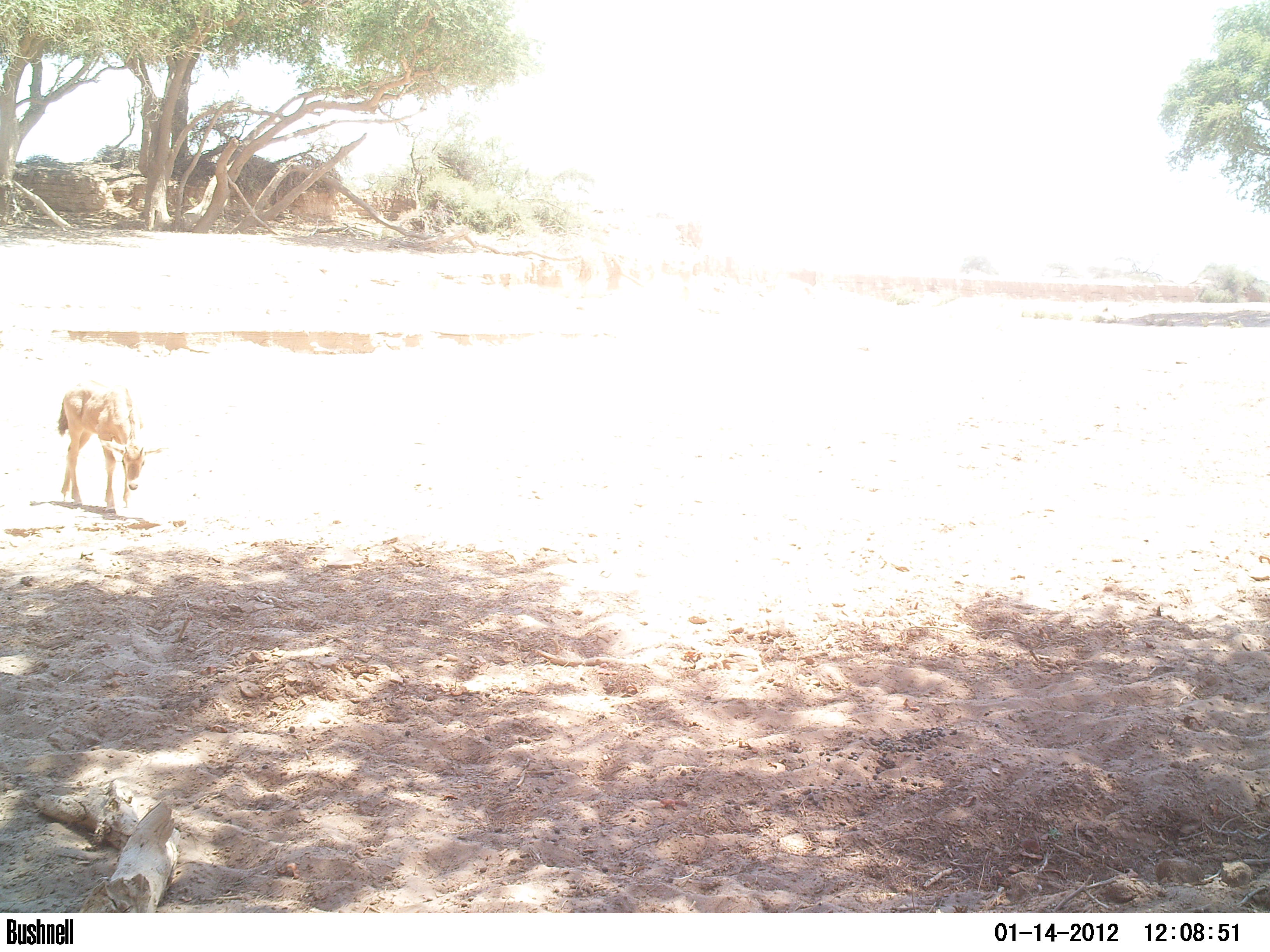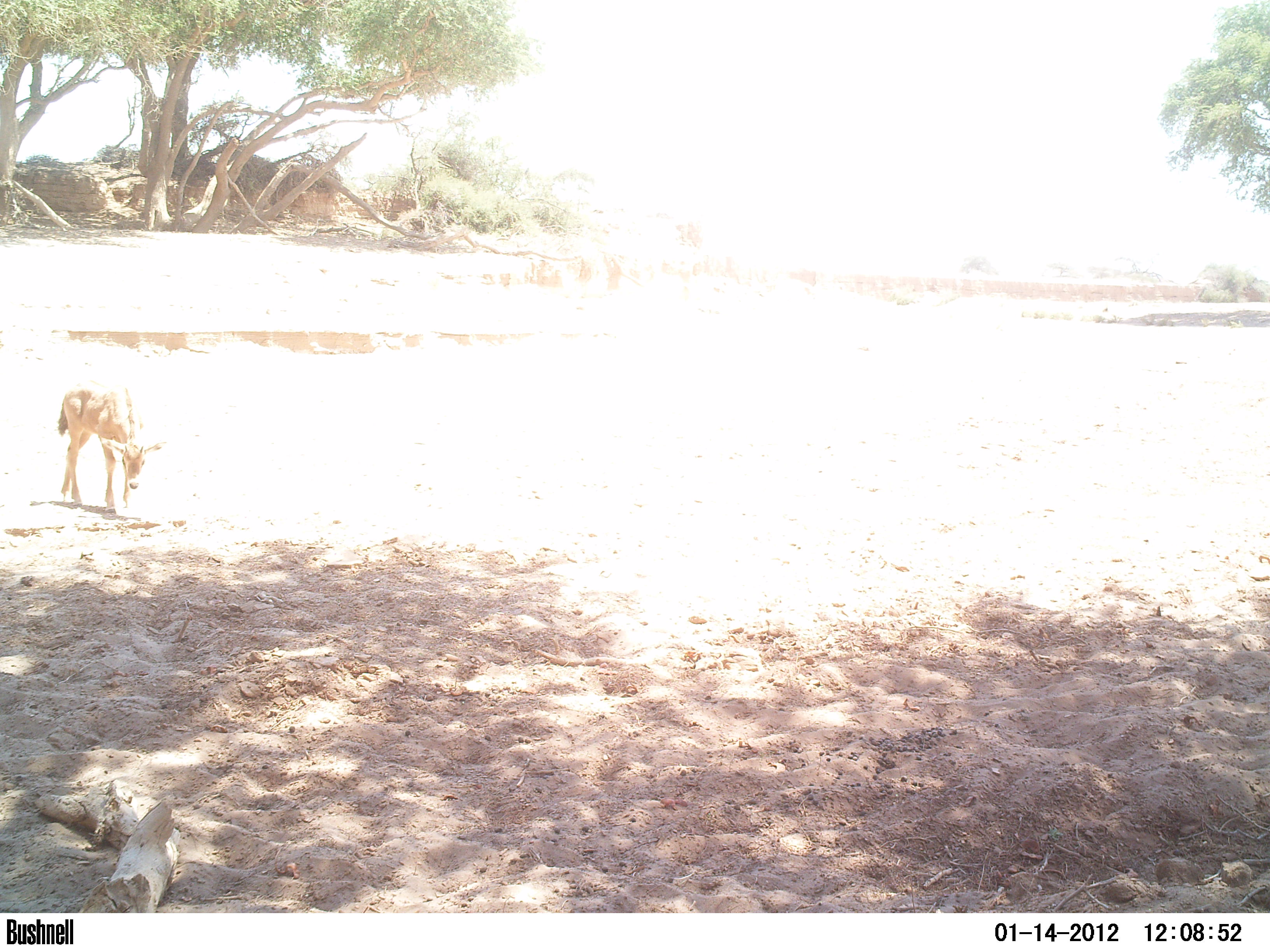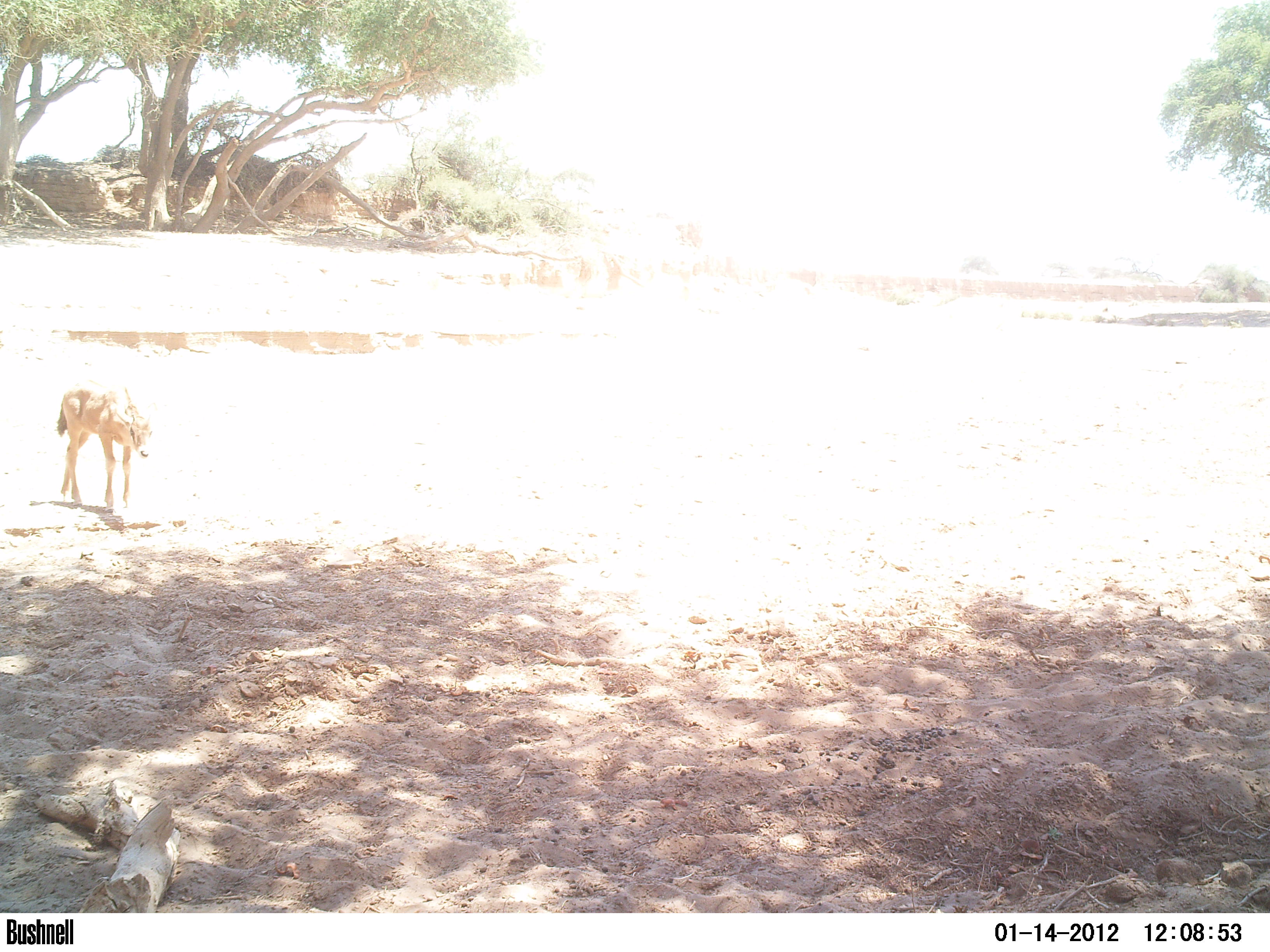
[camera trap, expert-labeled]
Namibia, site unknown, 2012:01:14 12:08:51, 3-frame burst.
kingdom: Animalia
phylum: Chordata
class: Mammalia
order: Artiodactyla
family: Bovidae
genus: Oryx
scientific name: Oryx gazella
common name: gemsbok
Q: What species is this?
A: Oryx gazella (gemsbok).